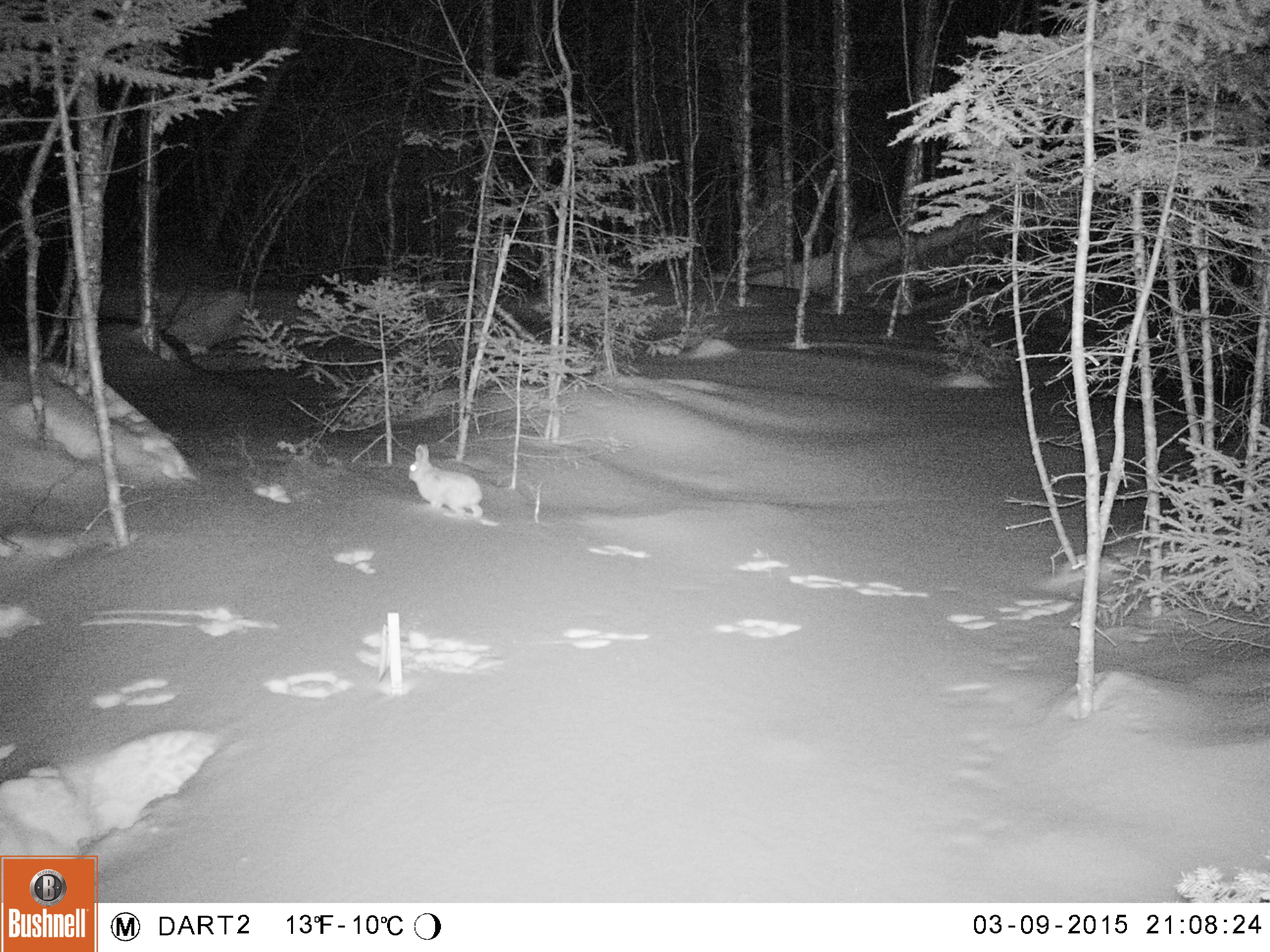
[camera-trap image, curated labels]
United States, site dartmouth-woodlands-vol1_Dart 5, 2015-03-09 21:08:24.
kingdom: Animalia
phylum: Chordata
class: Mammalia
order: Lagomorpha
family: Leporidae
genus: Lepus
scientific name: Lepus americanus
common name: snowshoe hare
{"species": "snowshoe hare (Lepus americanus)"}